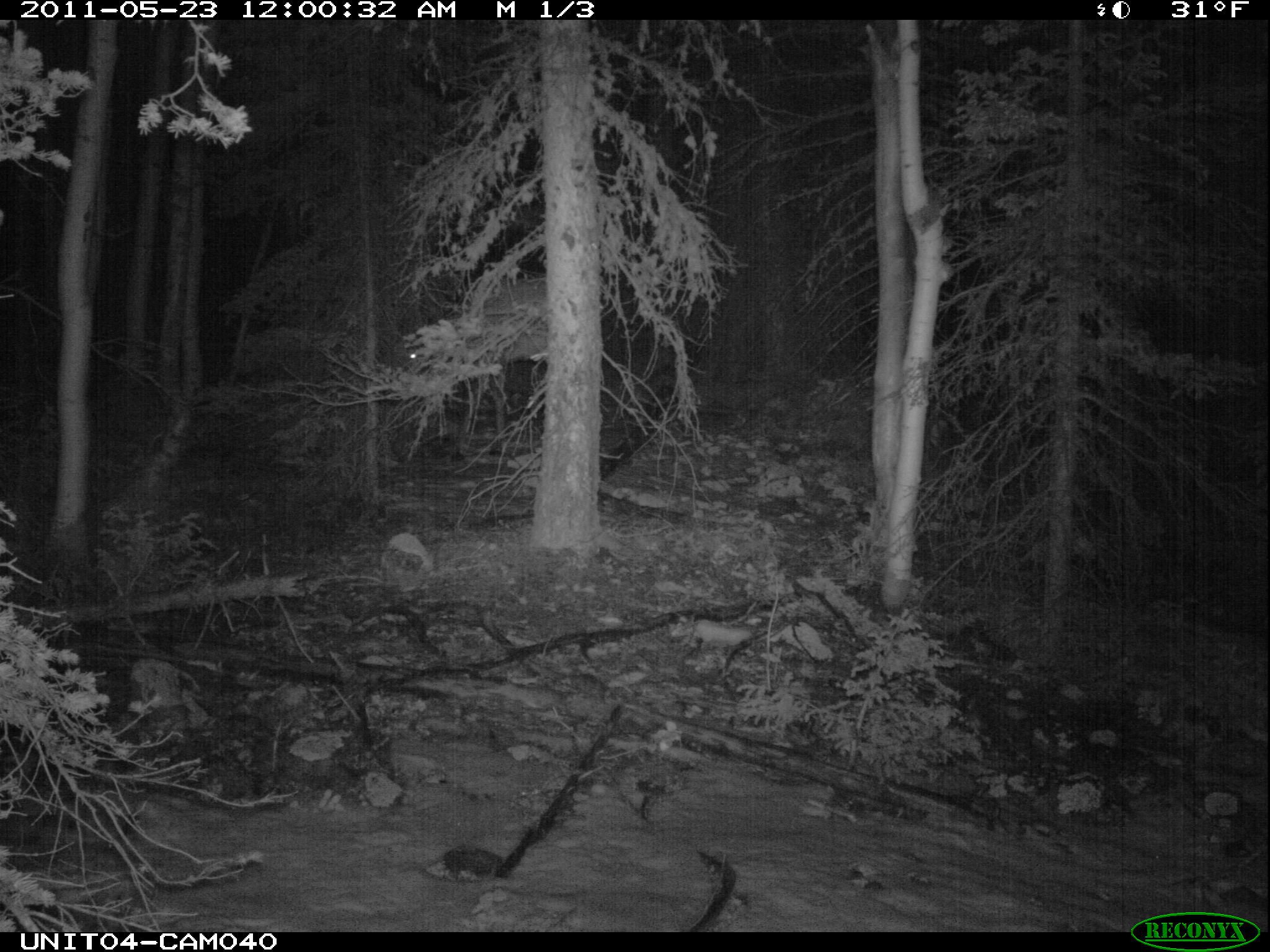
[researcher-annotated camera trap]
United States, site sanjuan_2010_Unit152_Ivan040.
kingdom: Animalia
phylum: Chordata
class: Mammalia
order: Artiodactyla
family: Cervidae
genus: Cervus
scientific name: Cervus elaphus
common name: red deer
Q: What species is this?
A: Cervus elaphus (red deer).